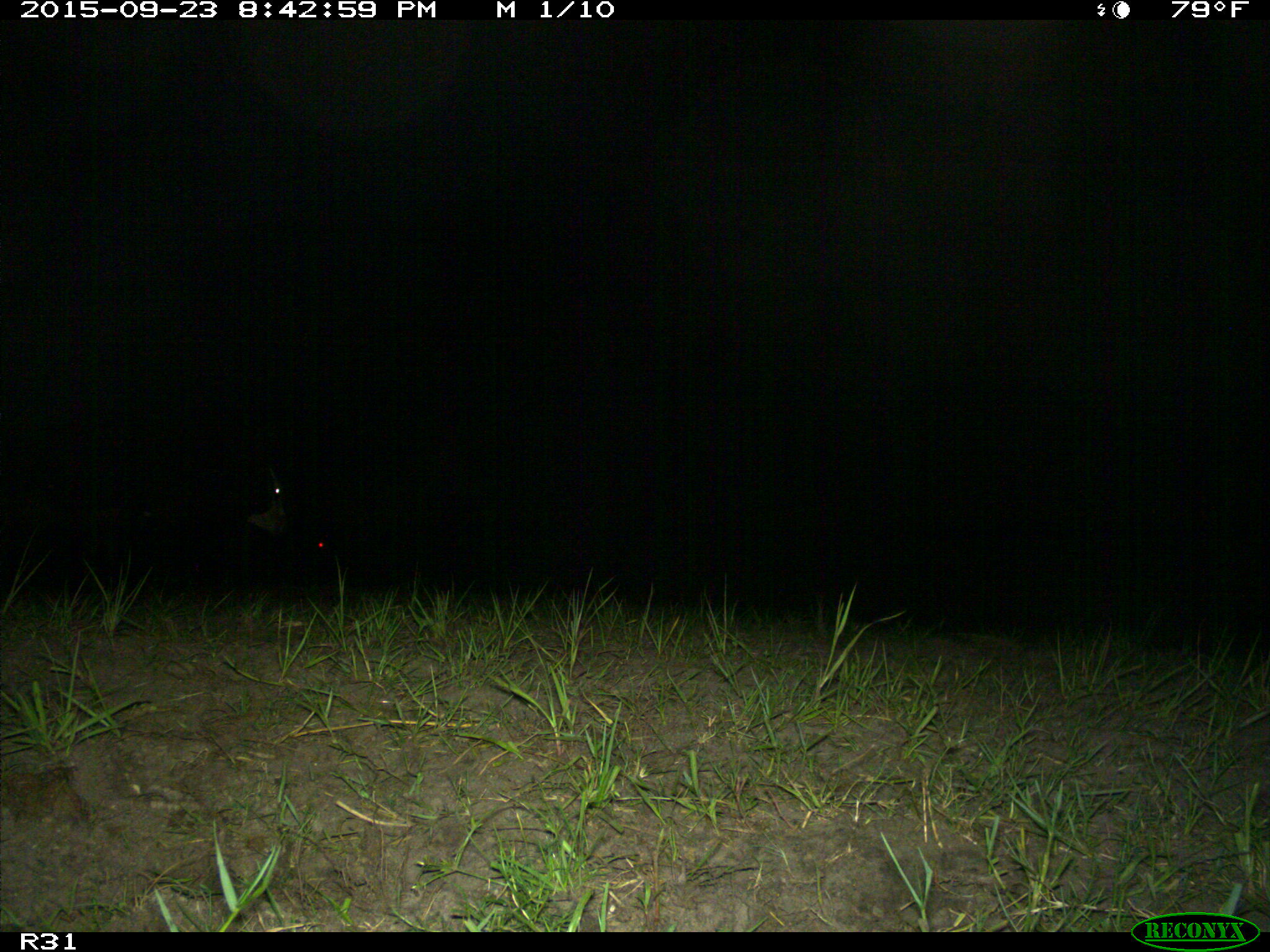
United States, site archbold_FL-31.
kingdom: Animalia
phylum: Chordata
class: Mammalia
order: Artiodactyla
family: Bovidae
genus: Bos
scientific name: Bos taurus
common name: domestic cow